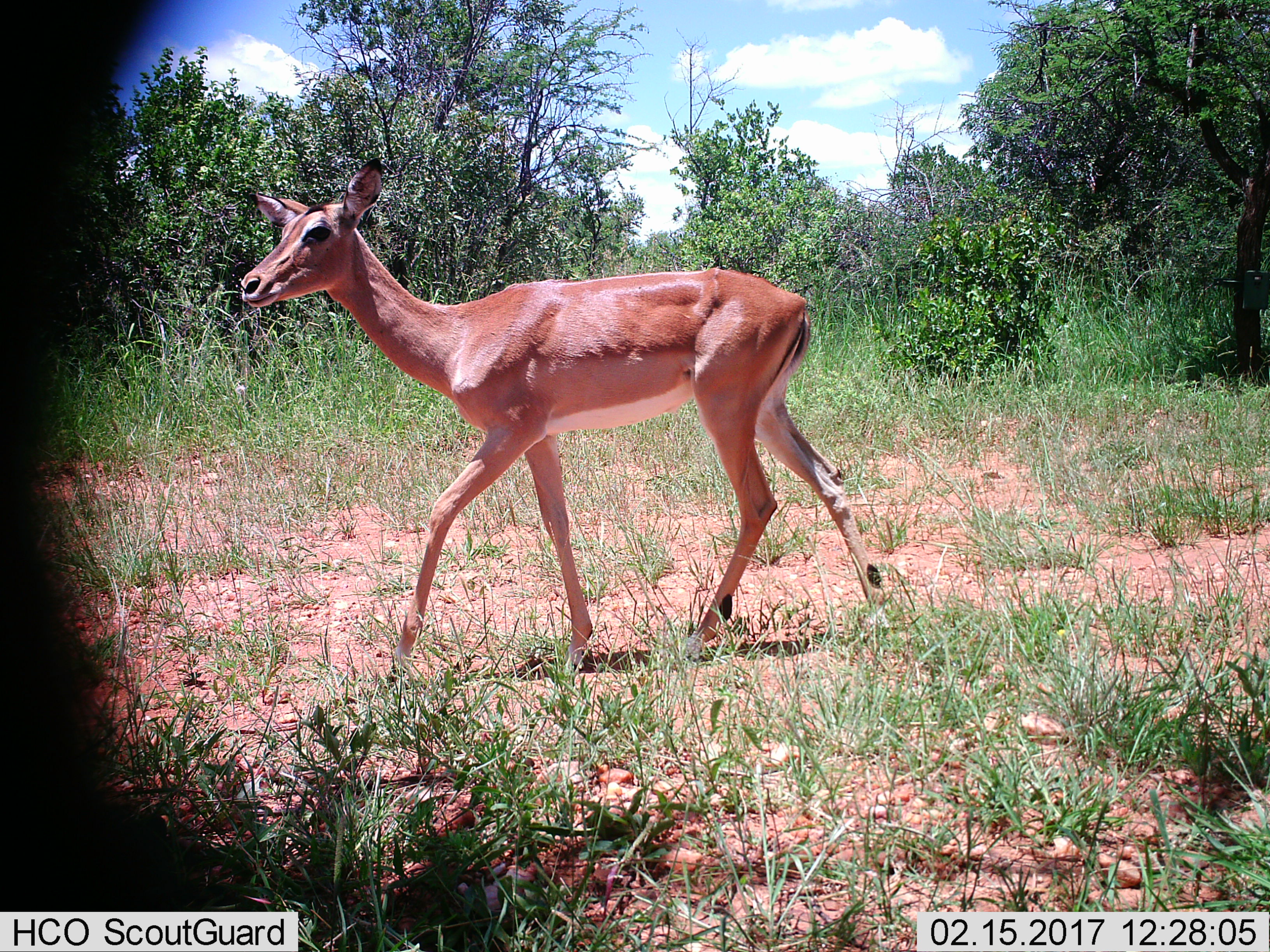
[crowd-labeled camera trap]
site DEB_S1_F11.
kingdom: Animalia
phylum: Chordata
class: Mammalia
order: Artiodactyla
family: Bovidae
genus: Aepyceros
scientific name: Aepyceros melampus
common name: impala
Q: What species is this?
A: Impala (Aepyceros melampus).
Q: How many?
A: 1.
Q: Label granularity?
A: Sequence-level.